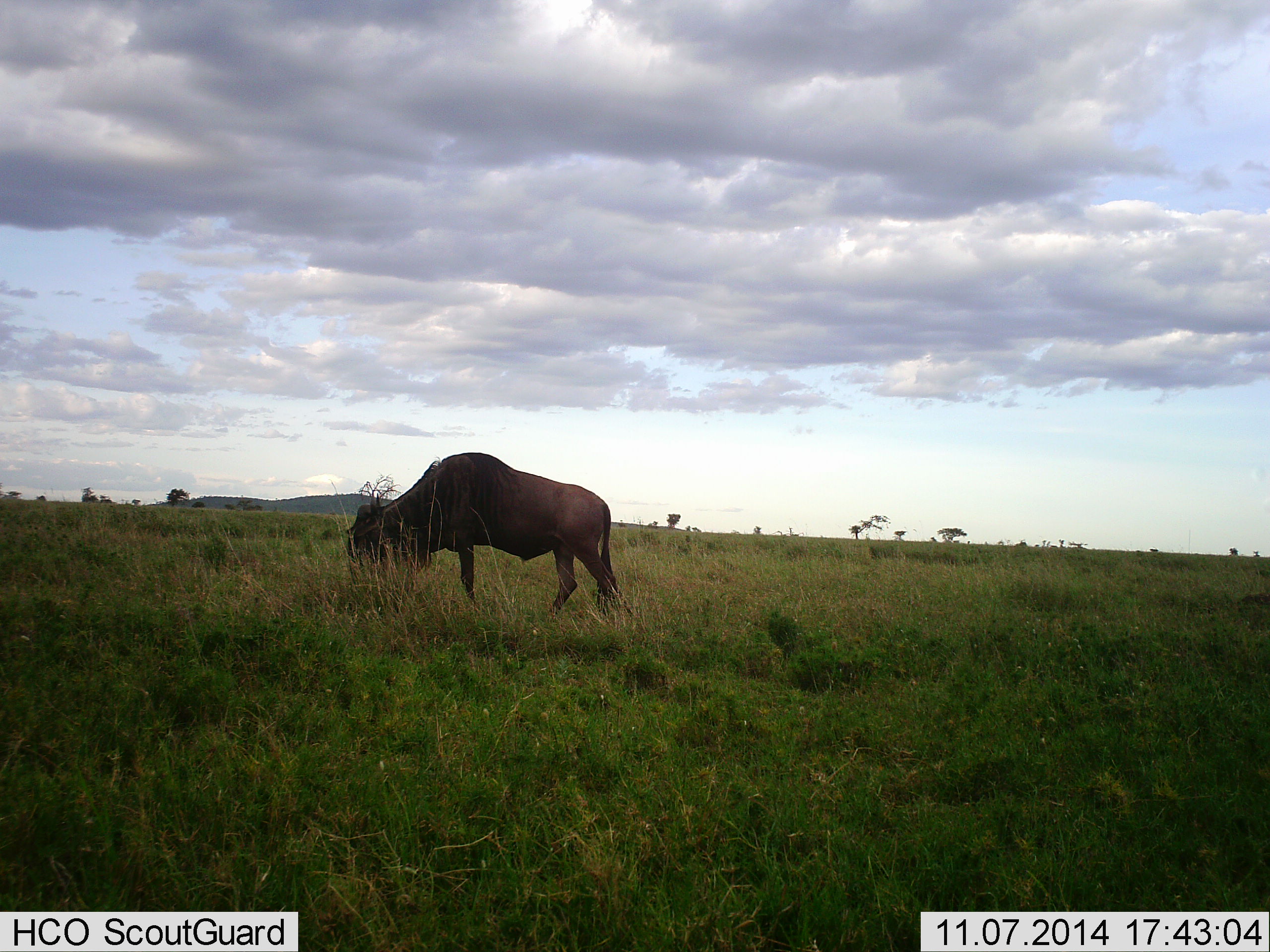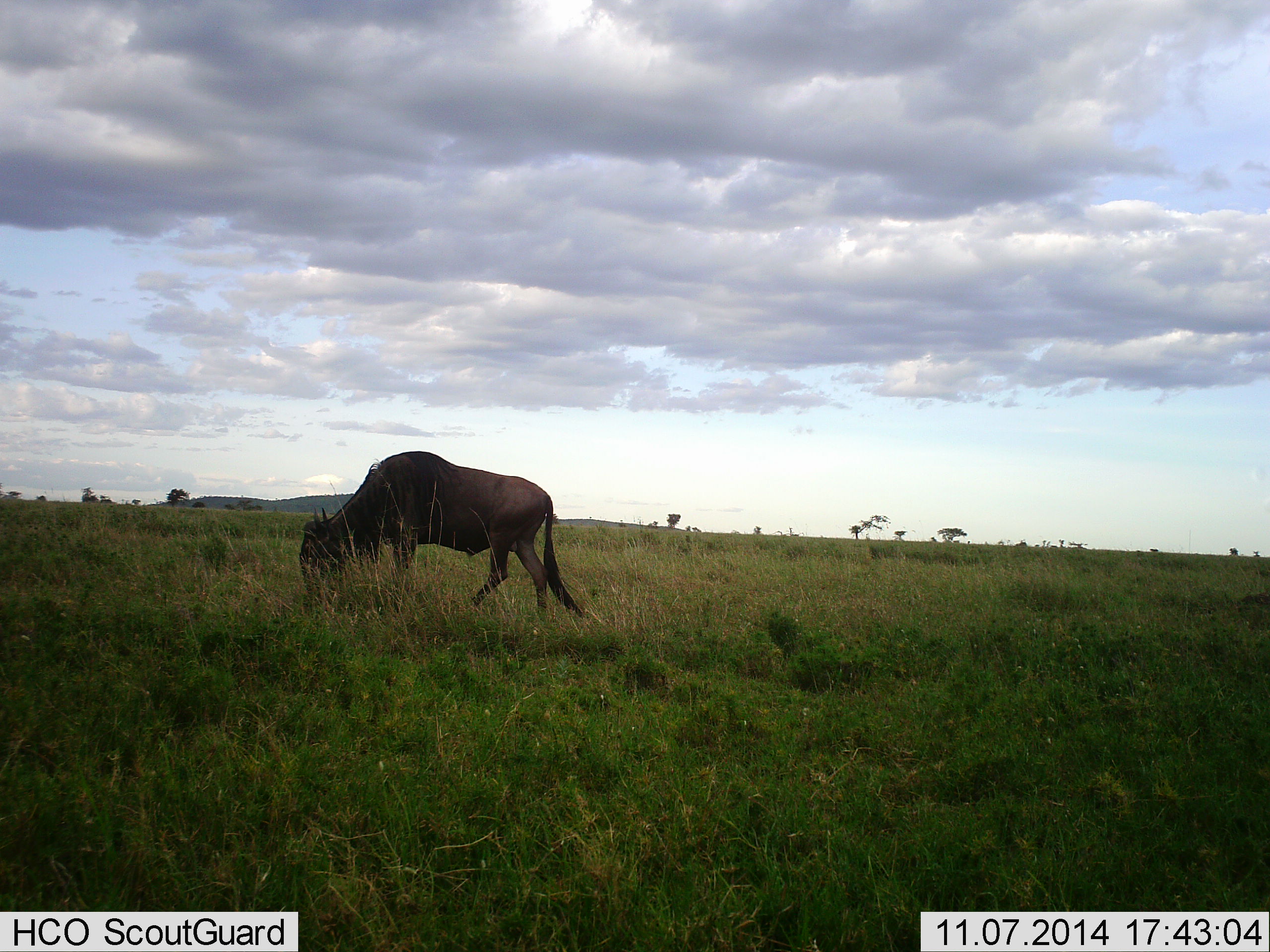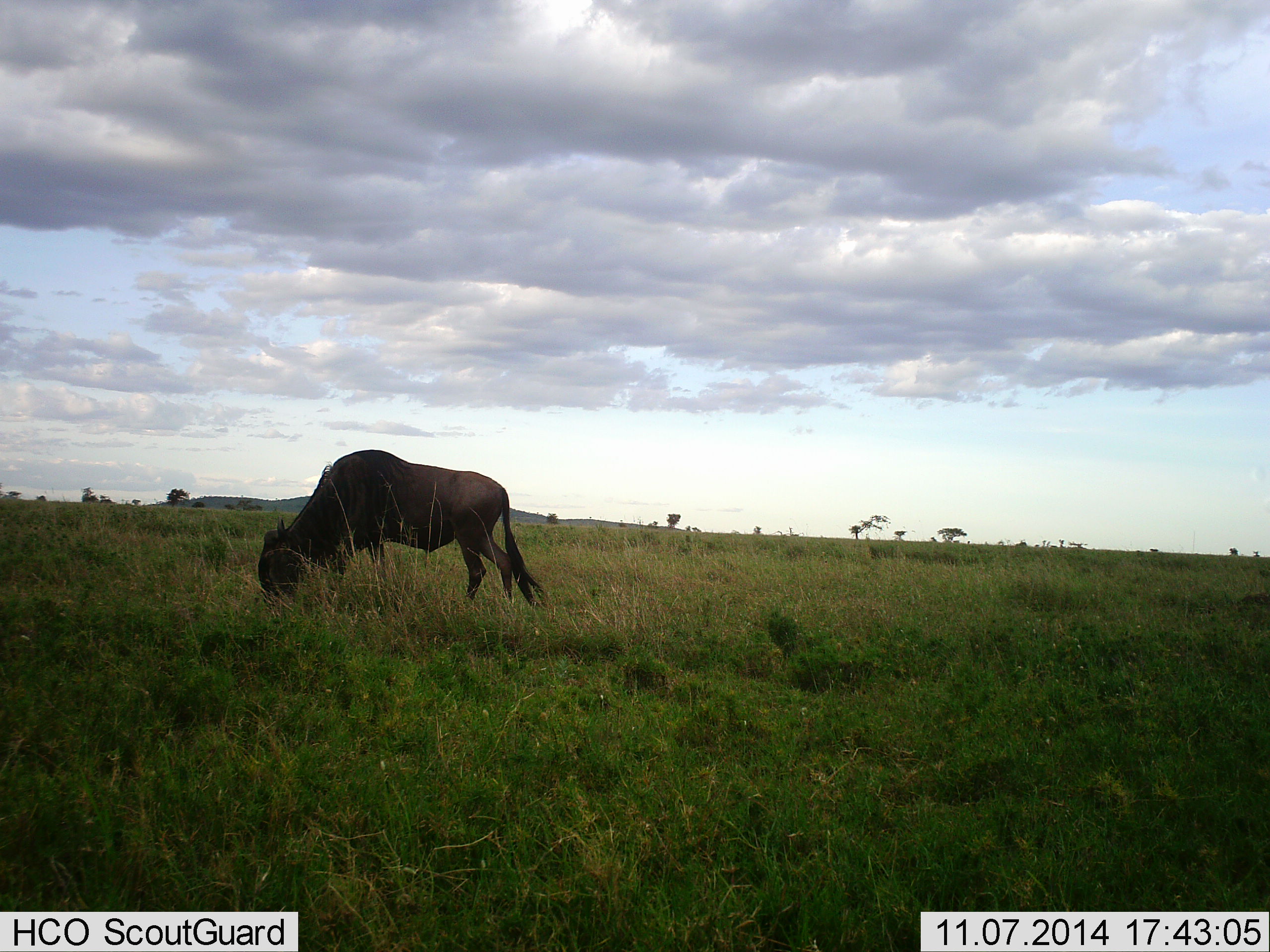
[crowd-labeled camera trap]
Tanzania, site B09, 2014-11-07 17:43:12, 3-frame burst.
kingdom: Animalia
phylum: Chordata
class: Mammalia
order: Artiodactyla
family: Bovidae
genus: Connochaetes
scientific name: Connochaetes taurinus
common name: blue wildebeest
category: wildebeest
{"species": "wildebeest (blue wildebeest) (Connochaetes taurinus)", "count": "1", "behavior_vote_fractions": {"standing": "0%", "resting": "0%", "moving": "60%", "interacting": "0%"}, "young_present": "0%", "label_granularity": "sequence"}